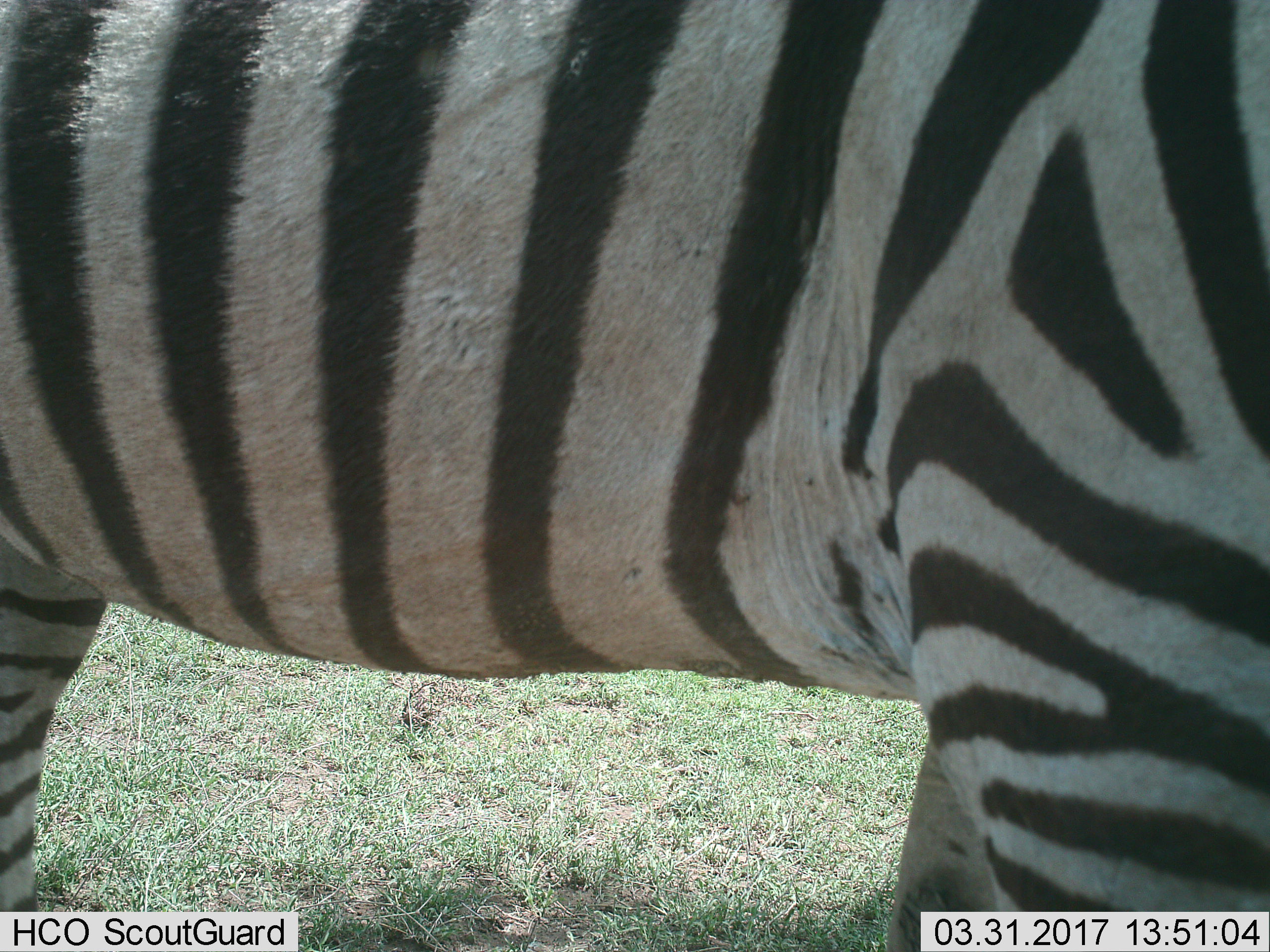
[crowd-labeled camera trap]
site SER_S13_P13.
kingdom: Animalia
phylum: Chordata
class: Mammalia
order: Perissodactyla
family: Equidae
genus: Equus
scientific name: Equus quagga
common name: plains zebra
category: zebraplains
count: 1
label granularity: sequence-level